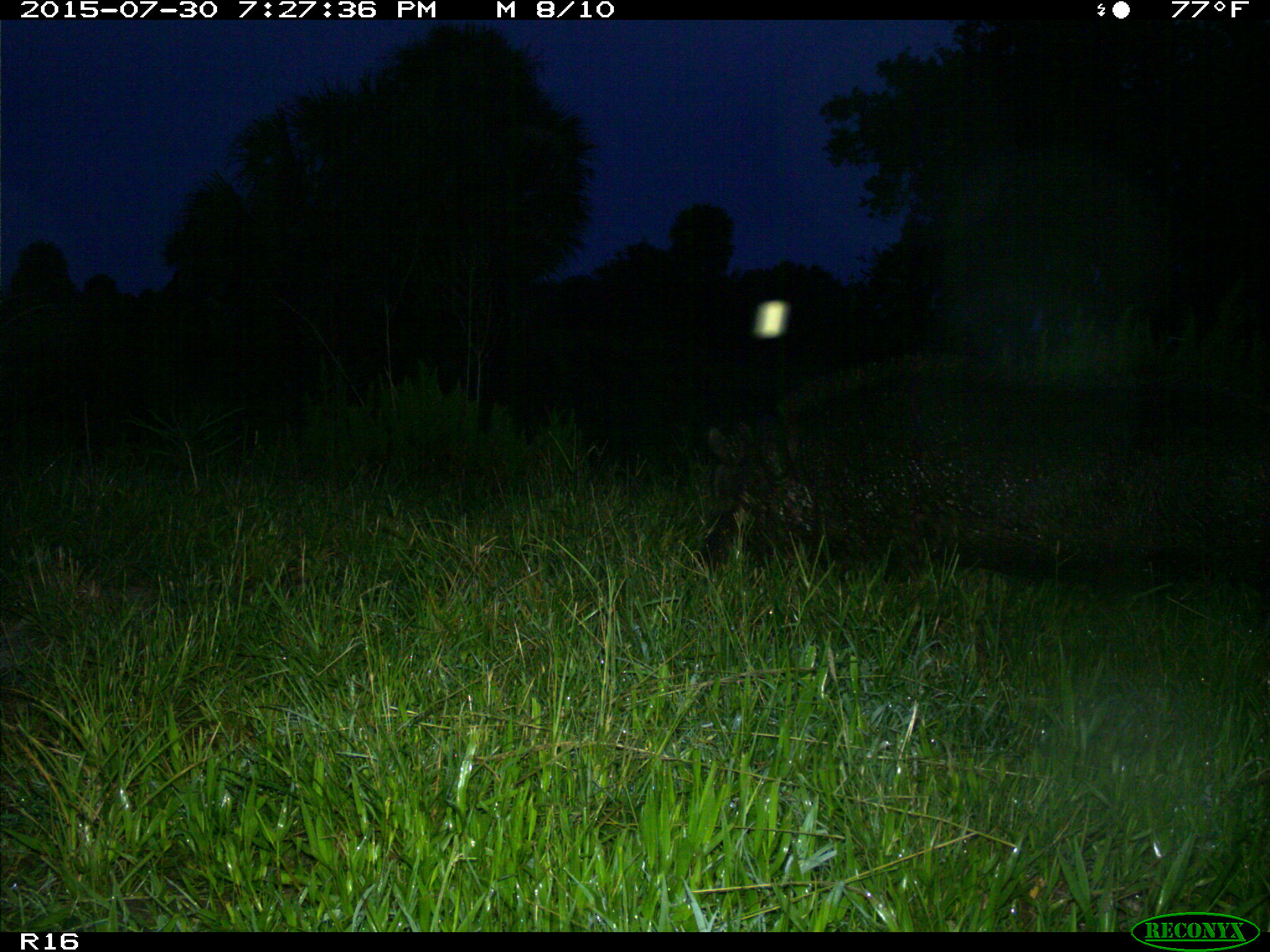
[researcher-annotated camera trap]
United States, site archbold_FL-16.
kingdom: Animalia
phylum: Chordata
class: Mammalia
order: Artiodactyla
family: Suidae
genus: Sus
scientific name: Sus scrofa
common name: wild boar